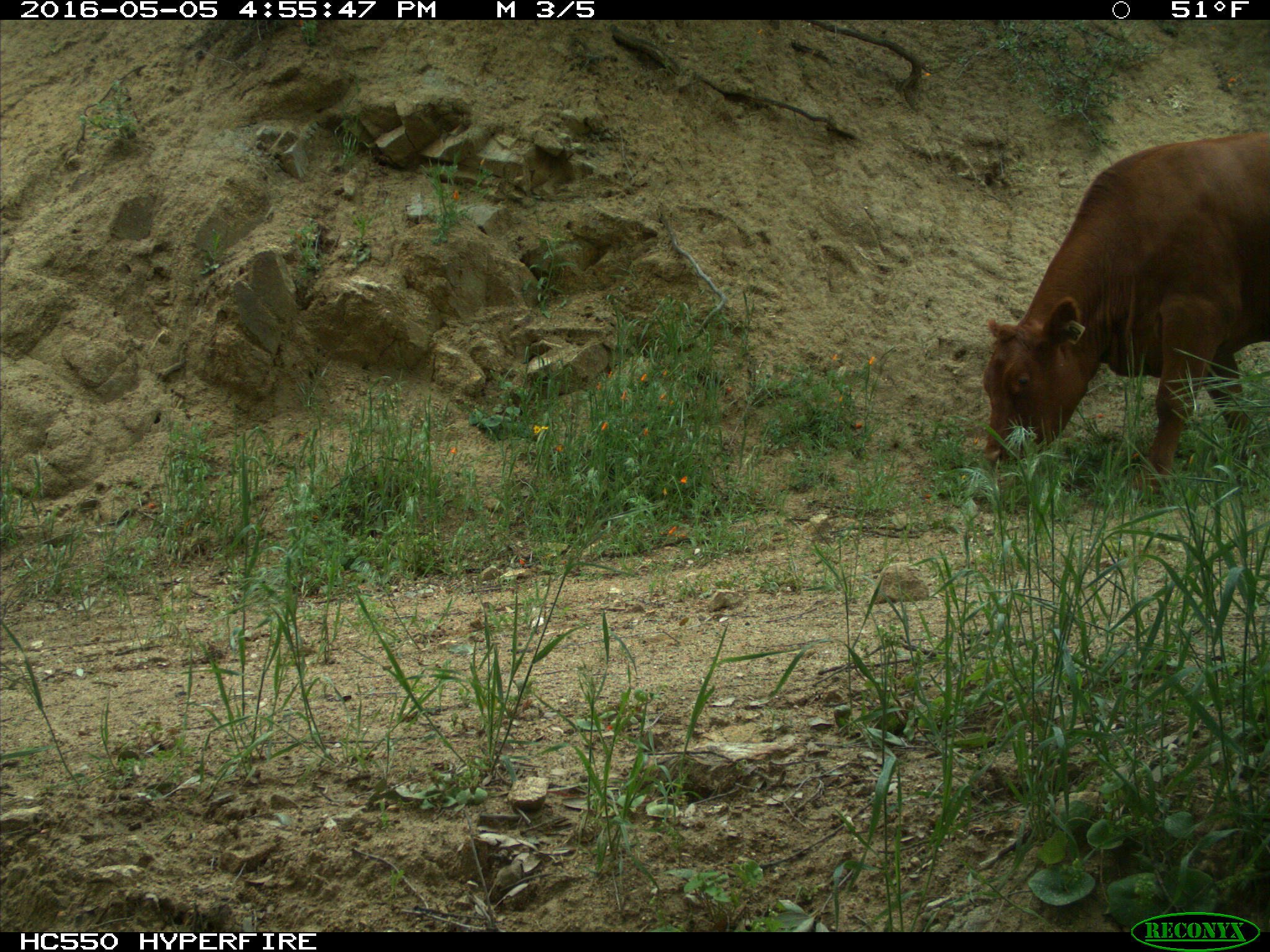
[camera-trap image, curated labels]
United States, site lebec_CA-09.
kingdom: Animalia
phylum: Chordata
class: Mammalia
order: Artiodactyla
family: Bovidae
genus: Bos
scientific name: Bos taurus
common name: domestic cow